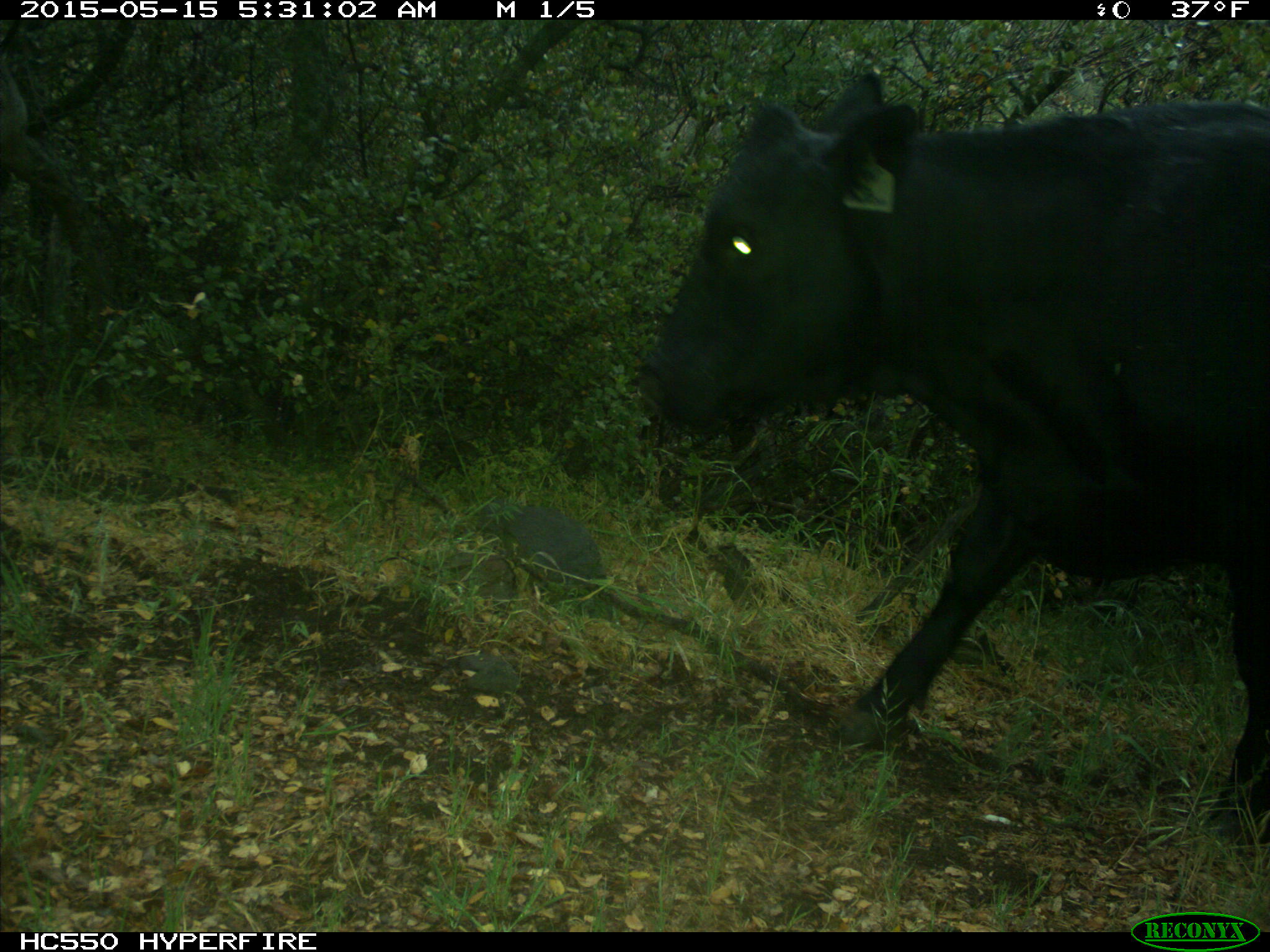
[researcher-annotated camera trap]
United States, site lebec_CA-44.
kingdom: Animalia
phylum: Chordata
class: Mammalia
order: Artiodactyla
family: Bovidae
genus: Bos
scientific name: Bos taurus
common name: domestic cow